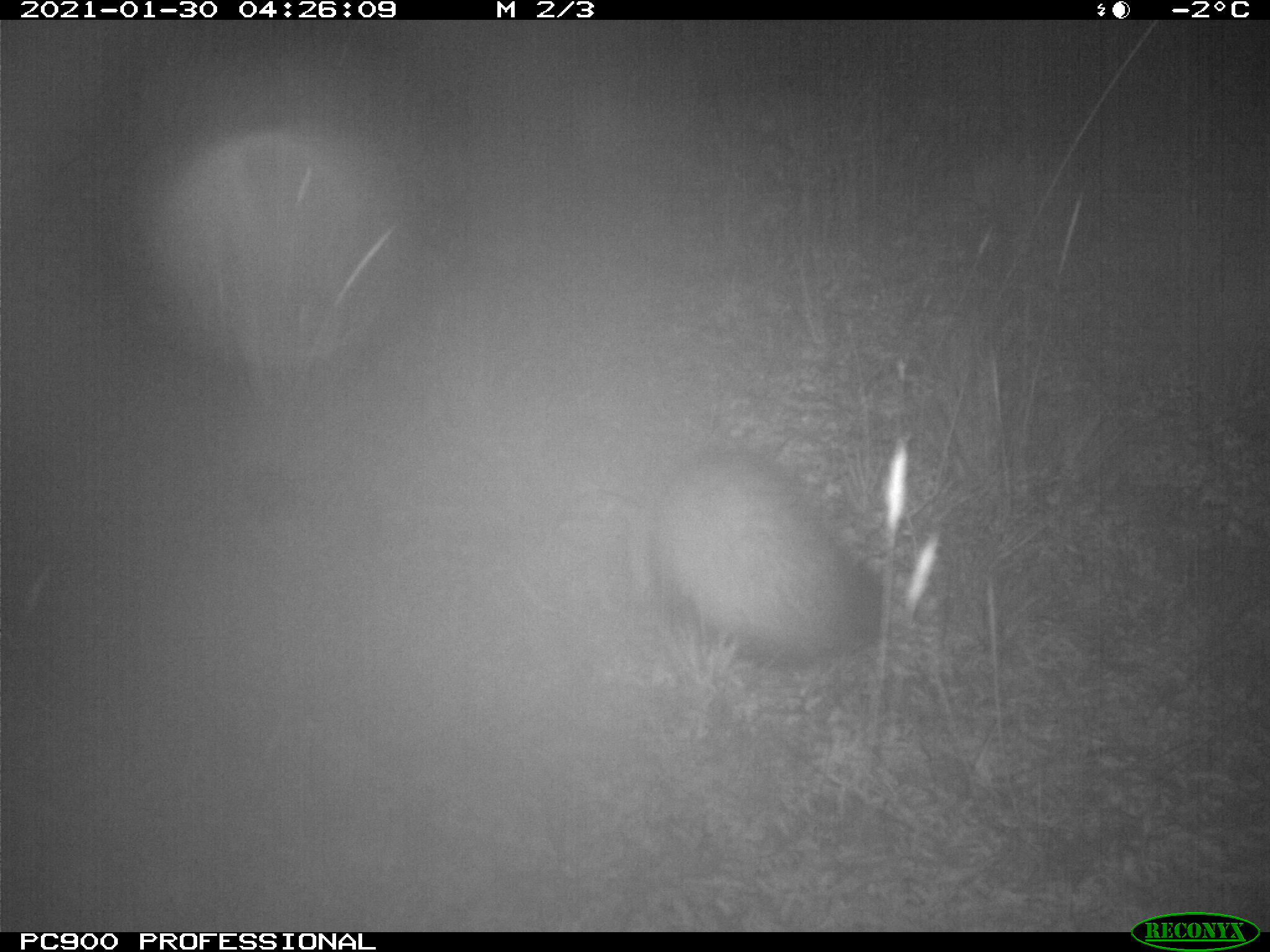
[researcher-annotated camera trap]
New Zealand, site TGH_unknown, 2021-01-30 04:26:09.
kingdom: Animalia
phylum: Chordata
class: Mammalia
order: Carnivora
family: Mustelidae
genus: Mustela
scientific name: Mustela furo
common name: ferret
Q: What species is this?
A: Ferret (Mustela furo).